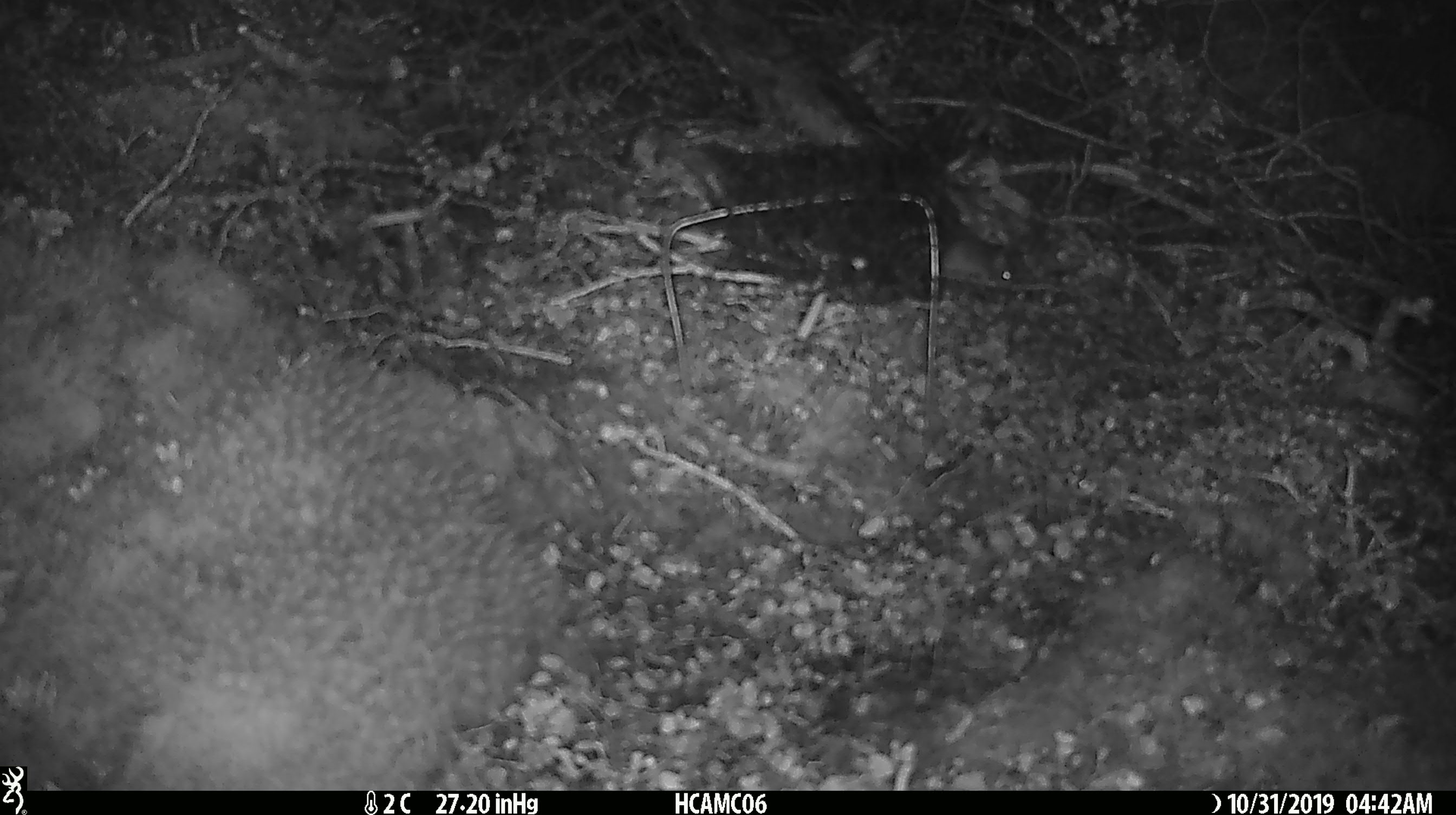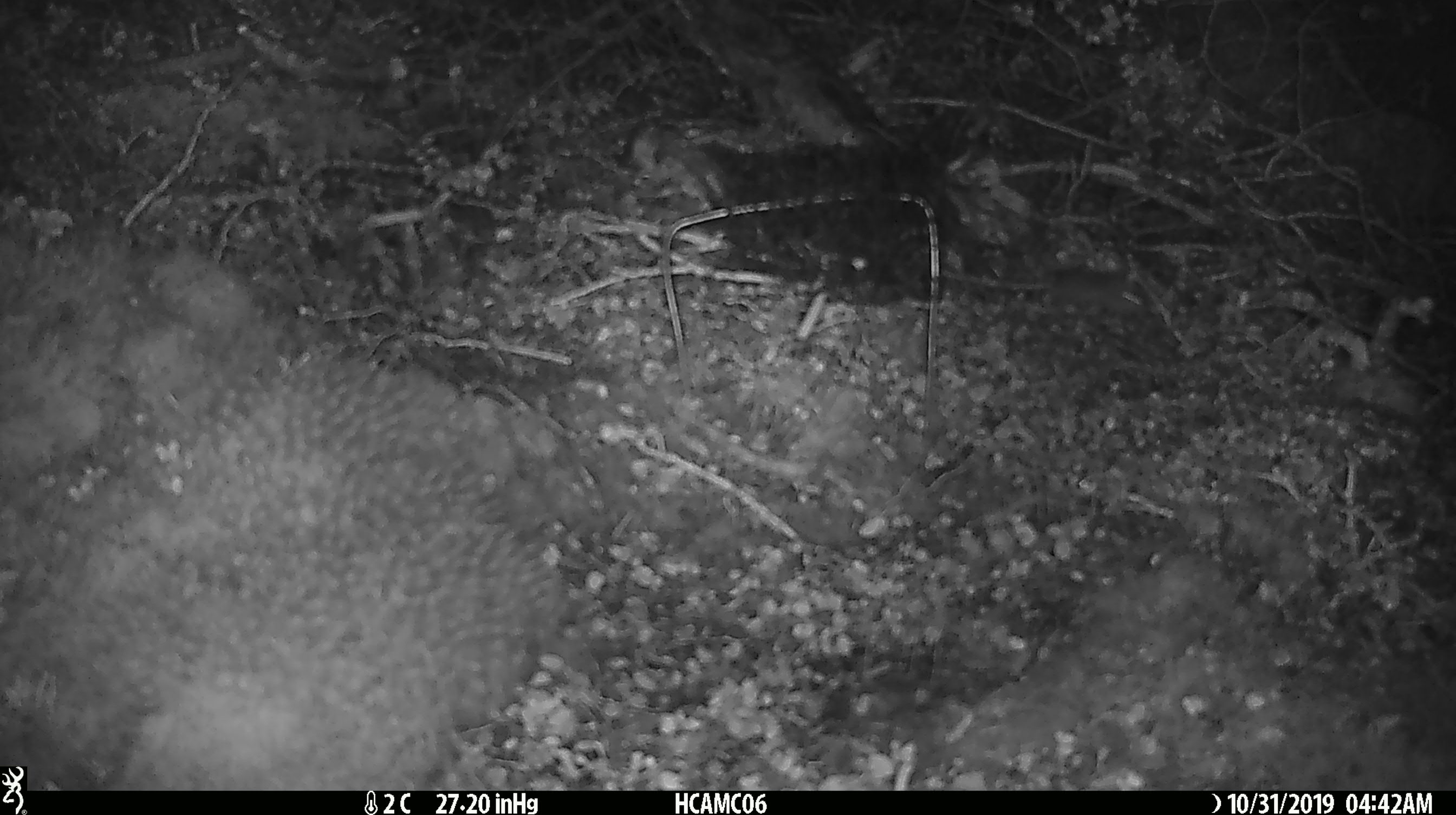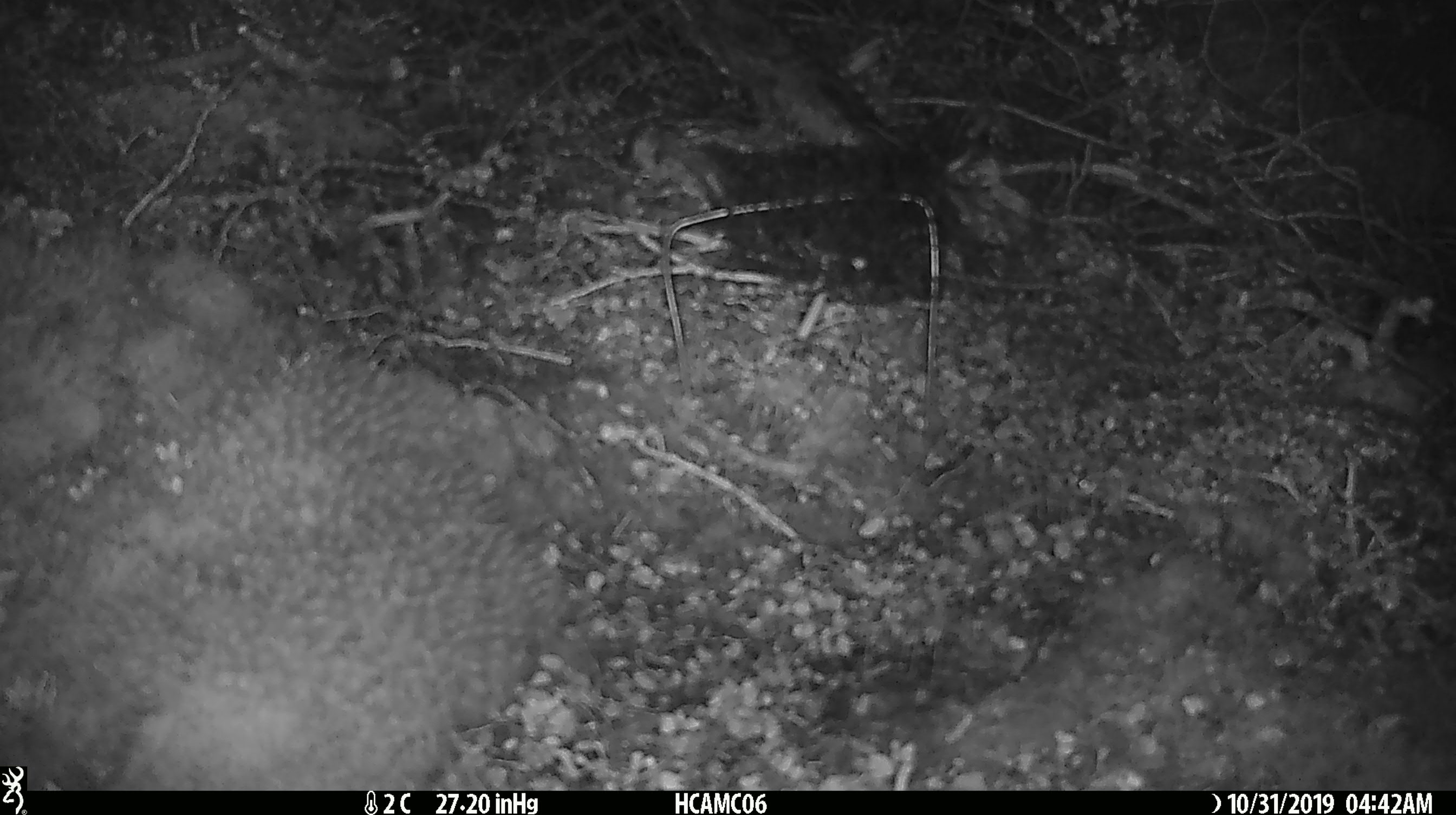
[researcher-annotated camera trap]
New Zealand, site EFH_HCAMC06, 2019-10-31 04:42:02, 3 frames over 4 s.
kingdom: Animalia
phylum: Chordata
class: Mammalia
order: Rodentia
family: Muridae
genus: Mus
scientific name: Mus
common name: mouse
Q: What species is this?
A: Mouse (Mus).